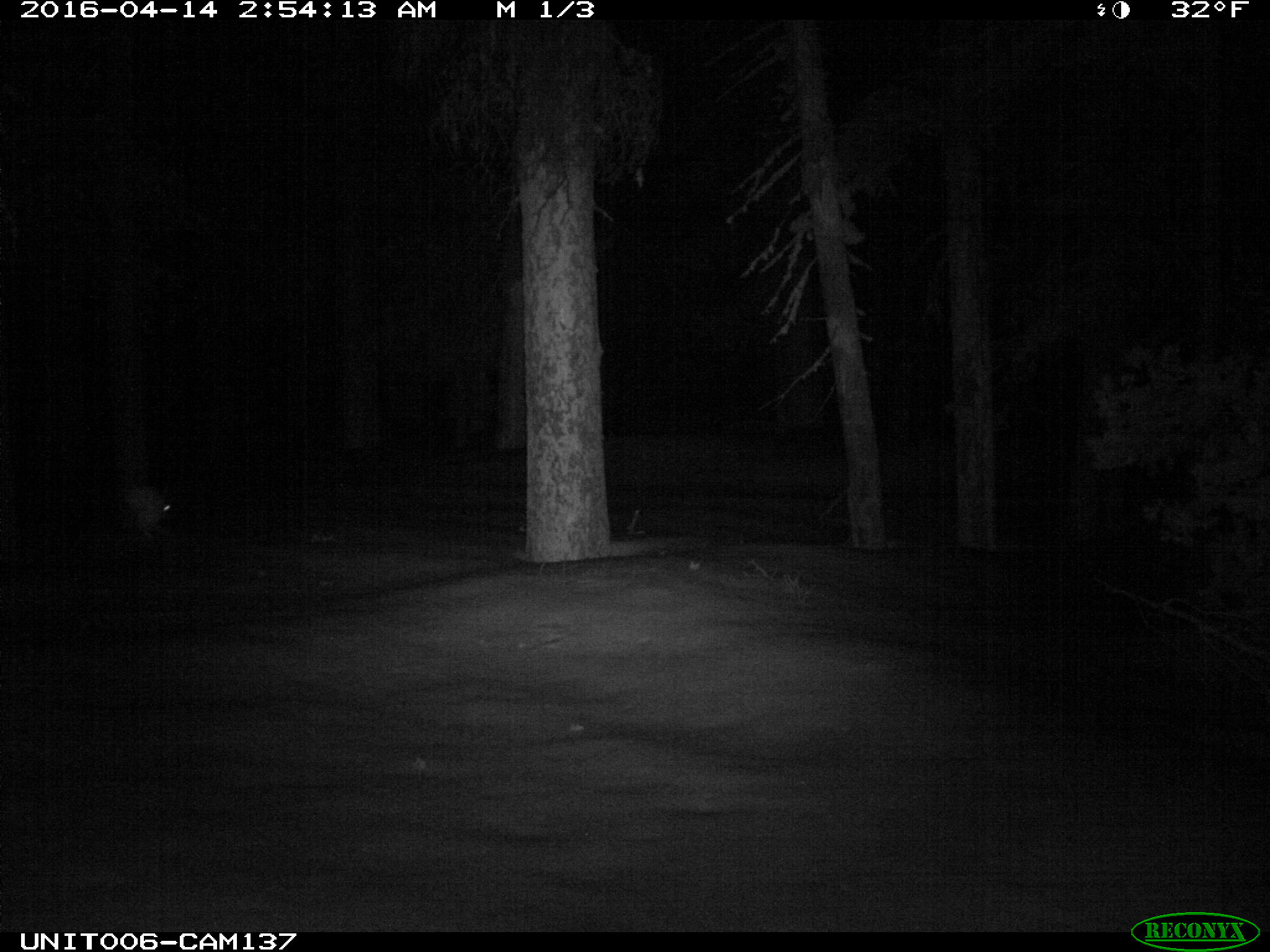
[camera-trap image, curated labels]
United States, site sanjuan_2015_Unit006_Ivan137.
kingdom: Animalia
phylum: Chordata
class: Mammalia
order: Lagomorpha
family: Leporidae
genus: Lepus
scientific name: Lepus americanus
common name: snowshoe hare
Lepus americanus (snowshoe hare).